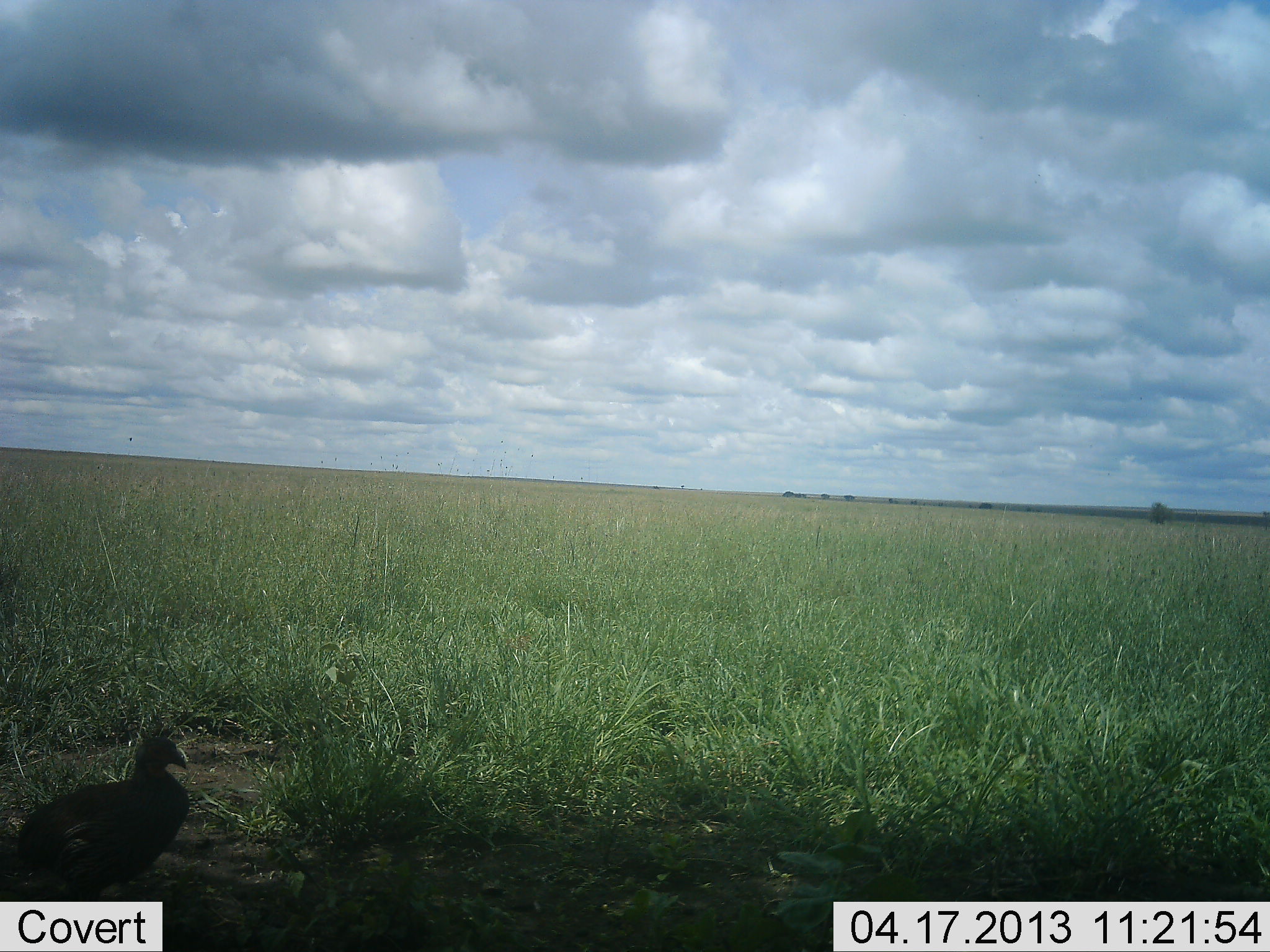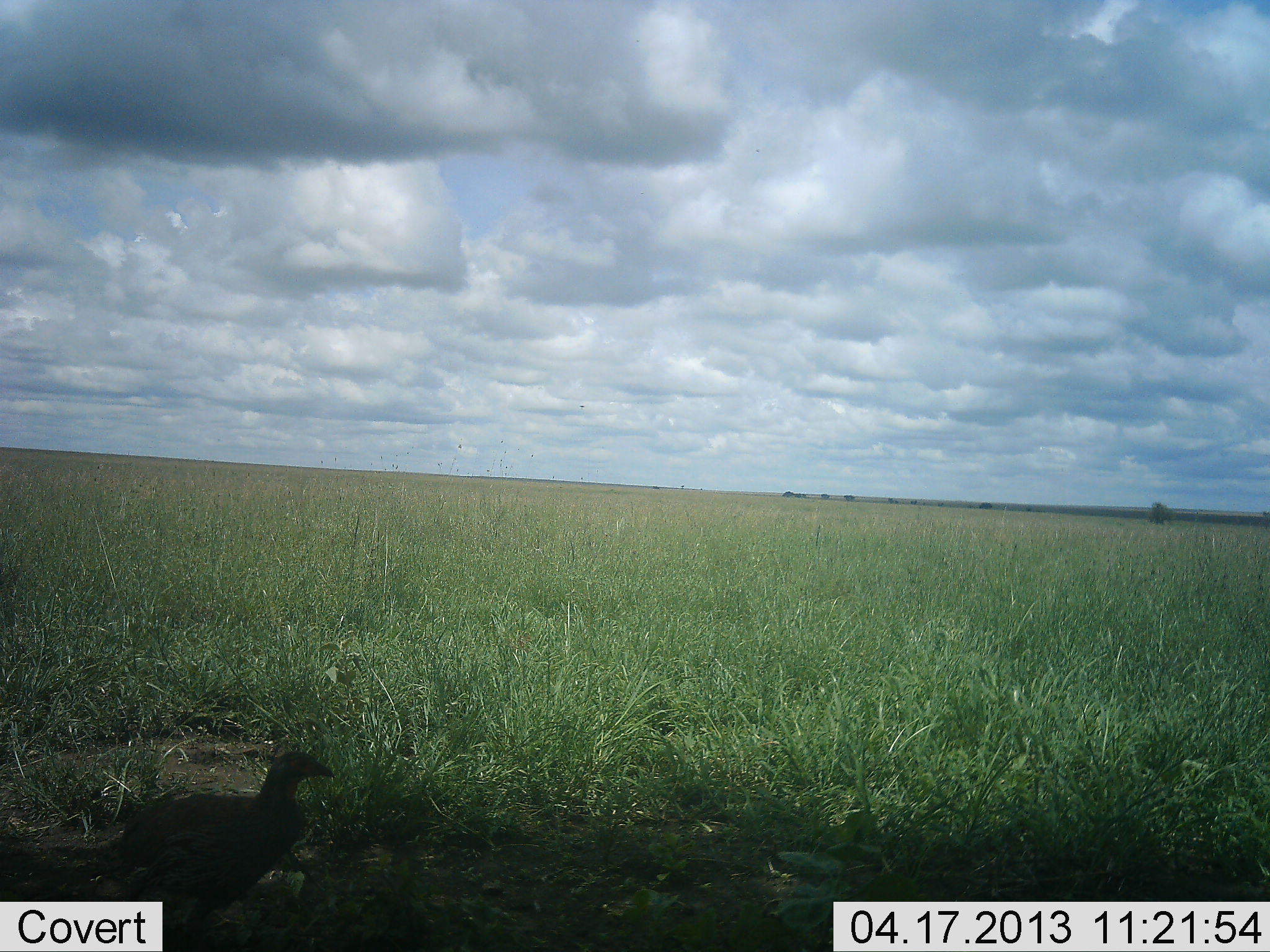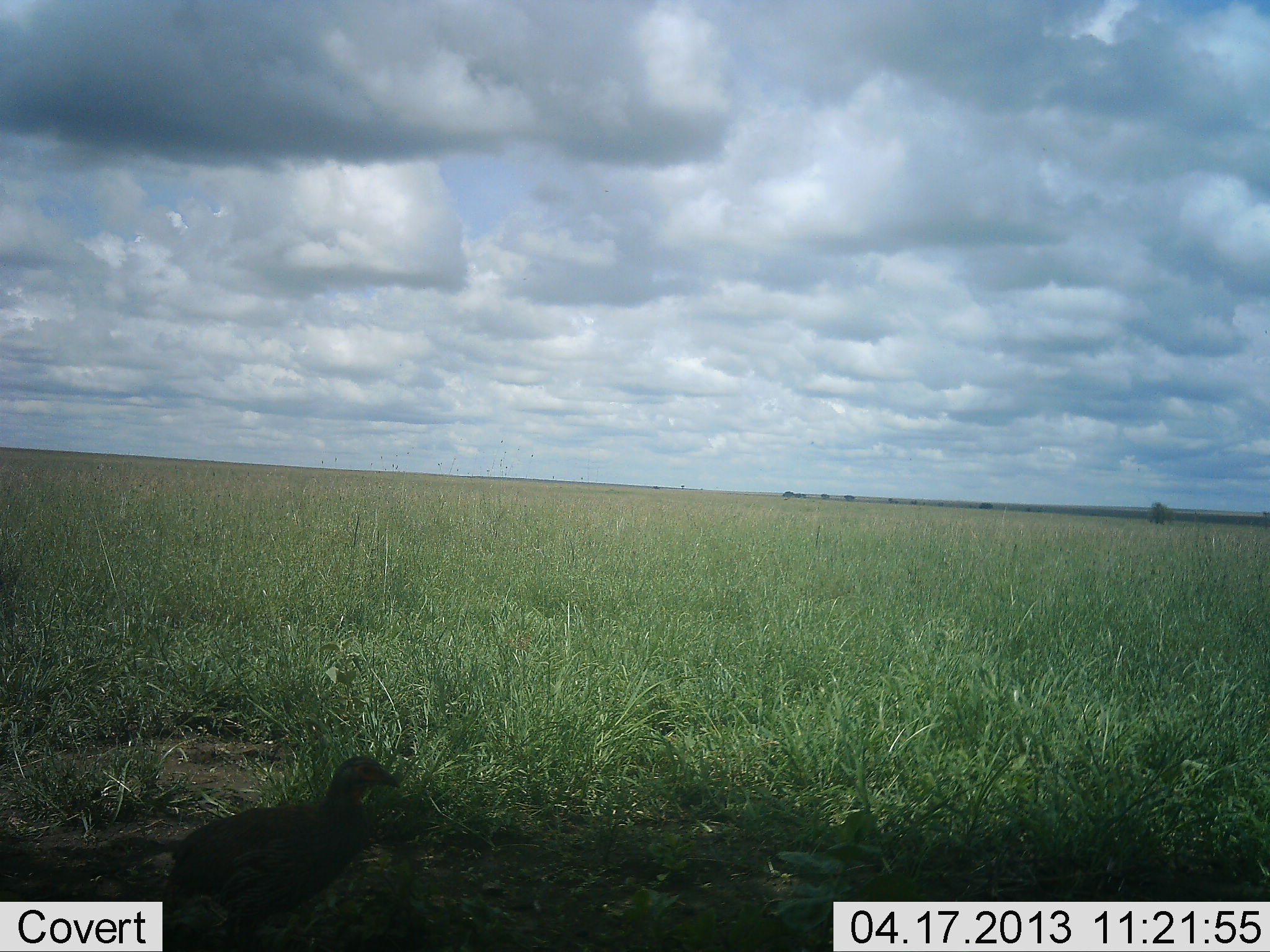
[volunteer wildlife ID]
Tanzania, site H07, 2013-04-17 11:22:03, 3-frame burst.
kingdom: Animalia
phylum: Chordata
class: Aves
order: Galliformes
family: Numididae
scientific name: Numididae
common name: guinea fowl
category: guineafowl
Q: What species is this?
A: Guineafowl (guinea fowl) (Numididae).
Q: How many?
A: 1.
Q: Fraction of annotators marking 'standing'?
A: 21%.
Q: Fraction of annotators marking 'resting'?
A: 5%.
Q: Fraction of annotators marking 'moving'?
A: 79%.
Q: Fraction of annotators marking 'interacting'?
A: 0%.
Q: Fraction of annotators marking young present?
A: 5%.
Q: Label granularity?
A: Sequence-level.